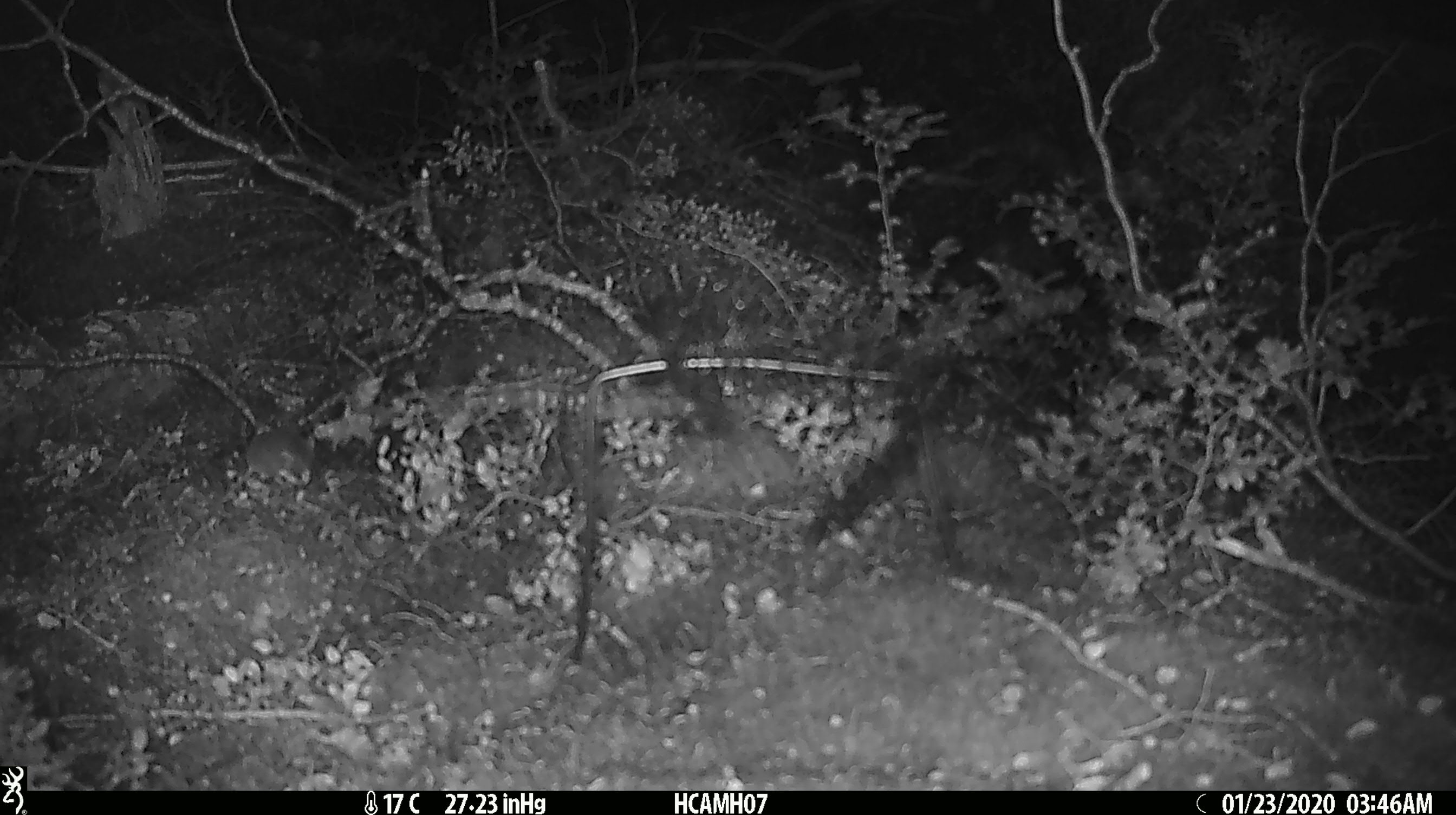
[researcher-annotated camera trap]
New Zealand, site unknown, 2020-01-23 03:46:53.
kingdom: Animalia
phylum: Chordata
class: Mammalia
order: Rodentia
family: Muridae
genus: Mus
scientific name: Mus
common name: mouse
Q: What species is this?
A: Mouse (Mus).